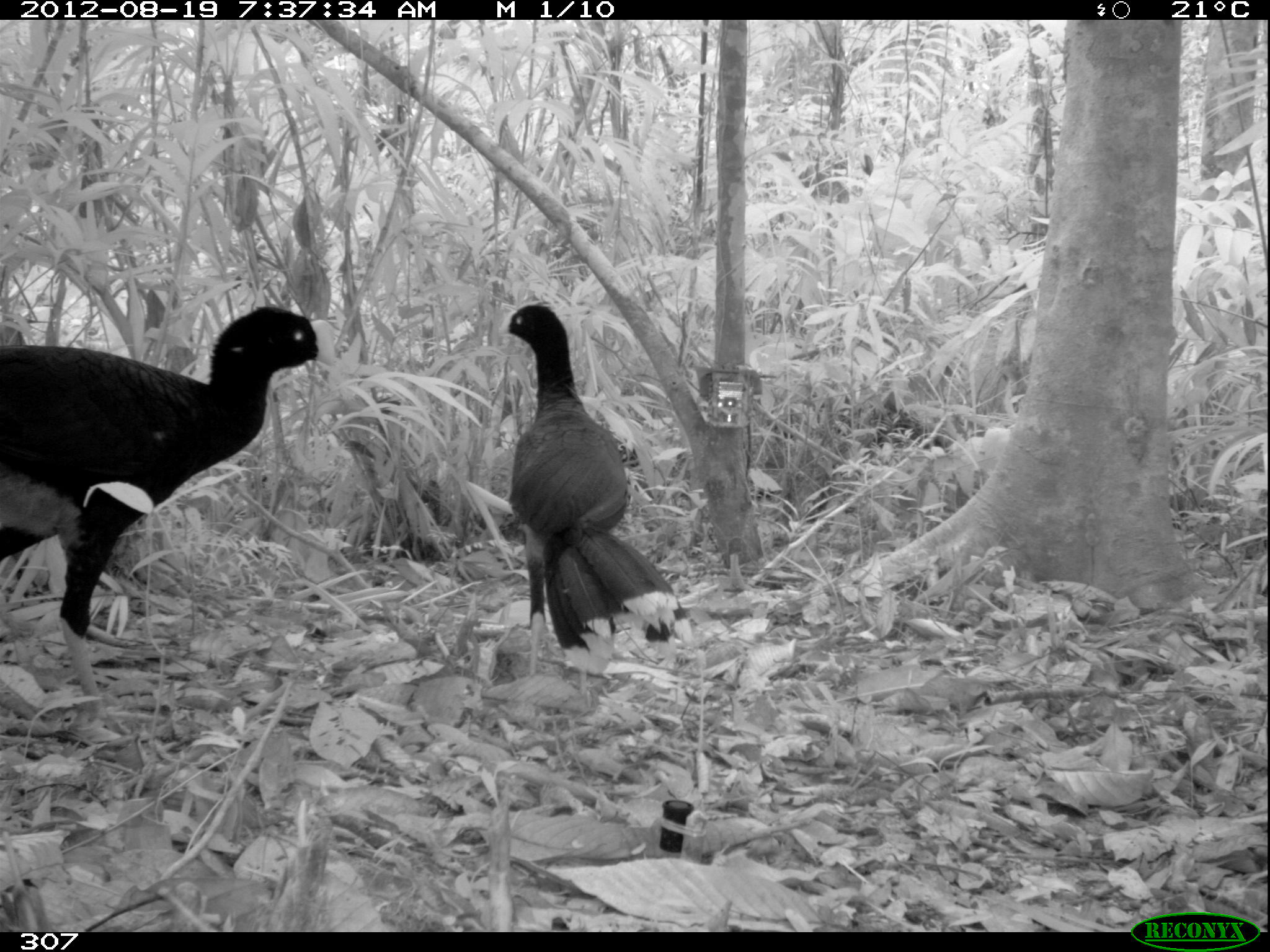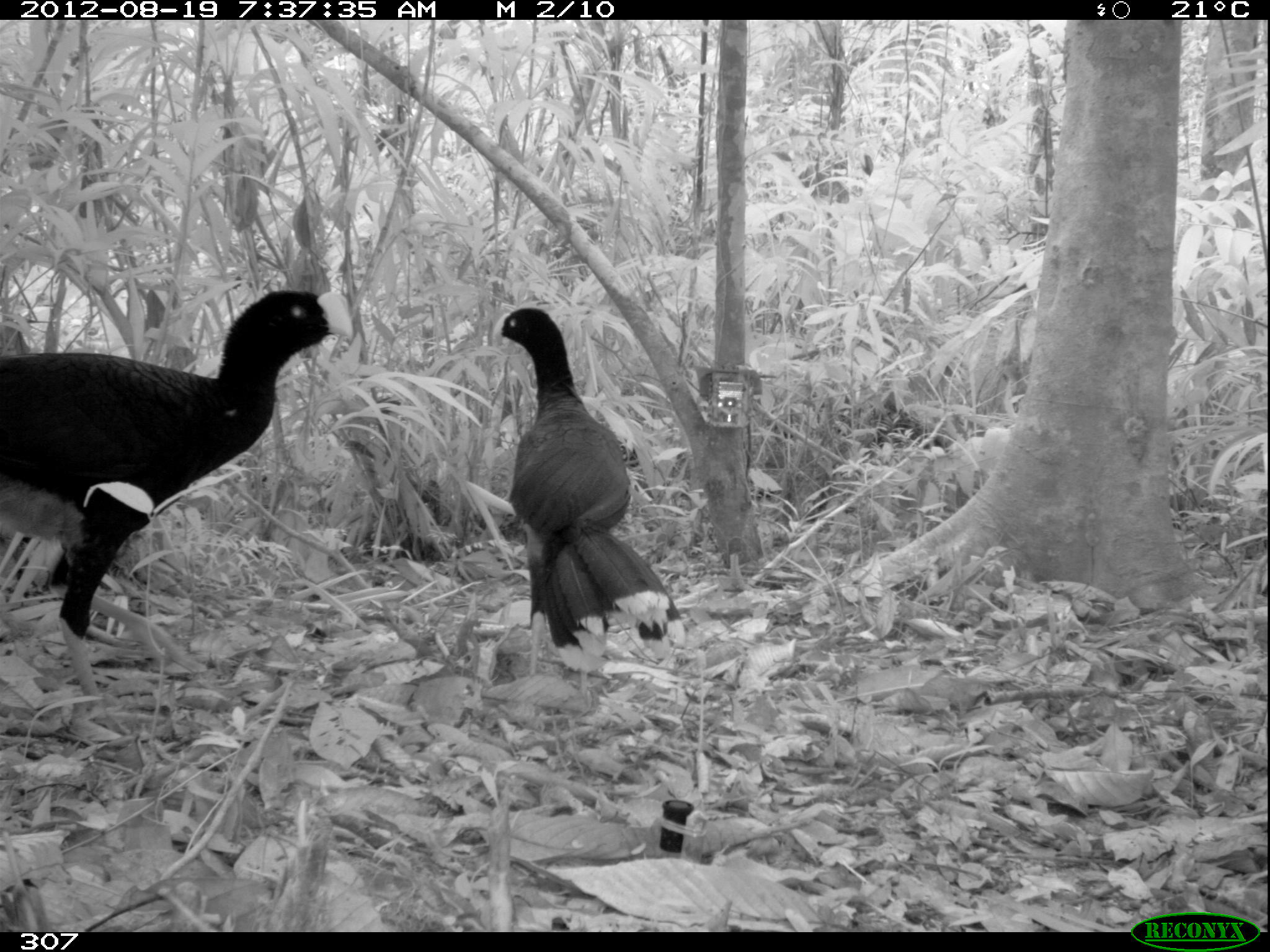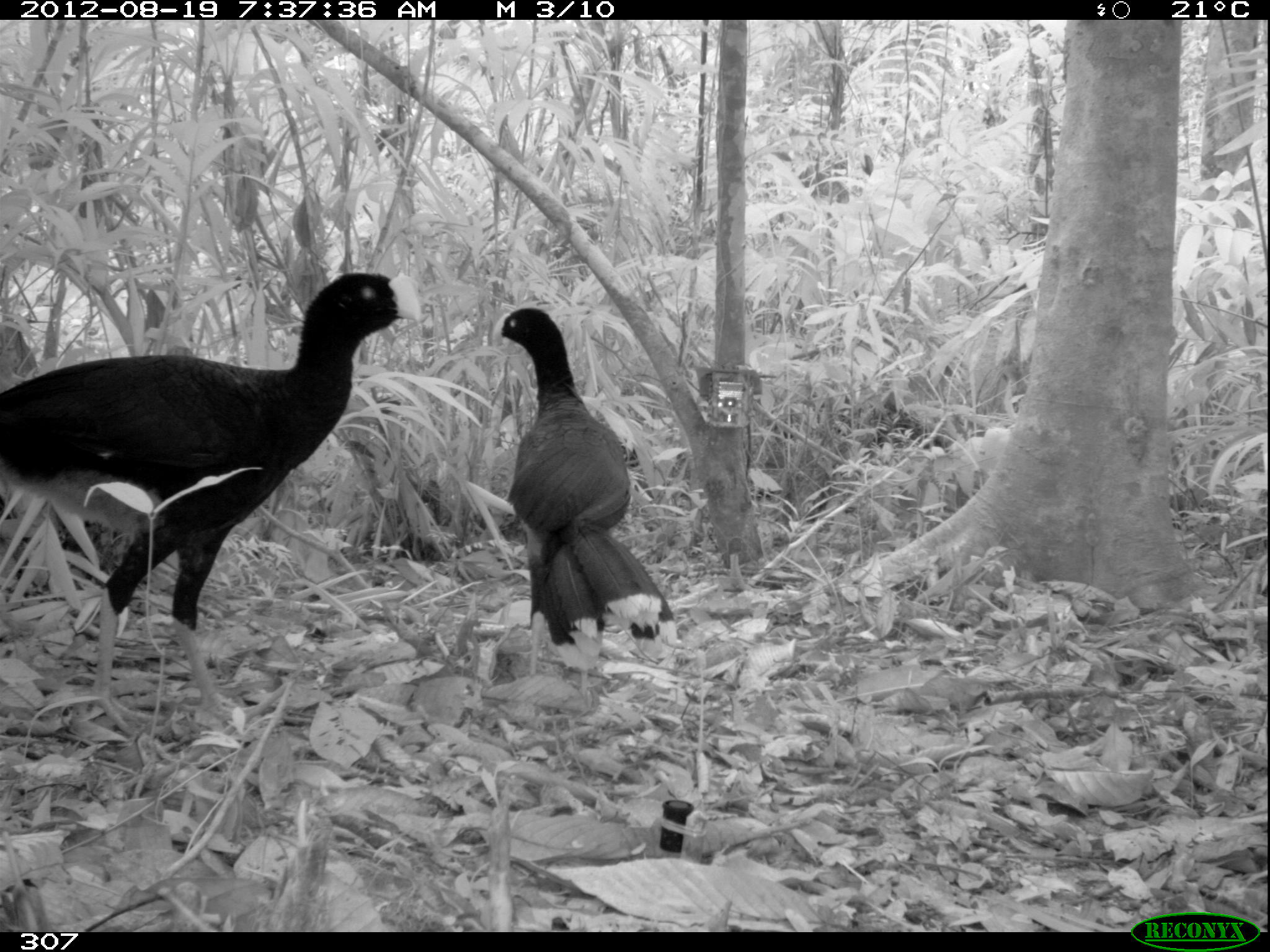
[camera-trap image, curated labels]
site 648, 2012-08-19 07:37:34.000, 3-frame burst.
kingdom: Animalia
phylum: Chordata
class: Aves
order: Galliformes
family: Cracidae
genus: Mitu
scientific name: Mitu tuberosum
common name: razor-billed curassow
Mitu tuberosum (razor-billed curassow).